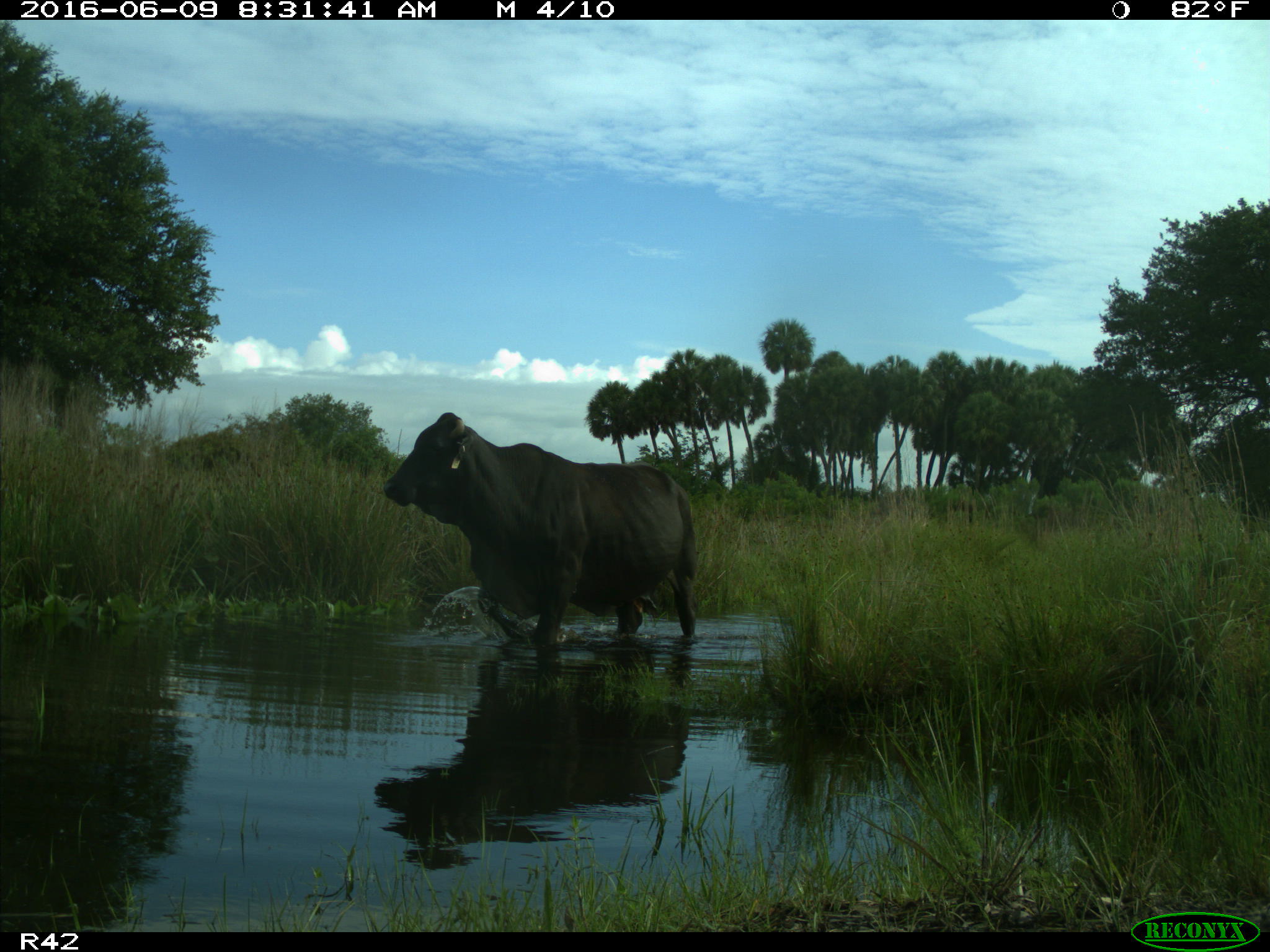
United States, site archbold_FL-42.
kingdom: Animalia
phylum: Chordata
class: Mammalia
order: Artiodactyla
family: Bovidae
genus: Bos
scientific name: Bos taurus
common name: domestic cow